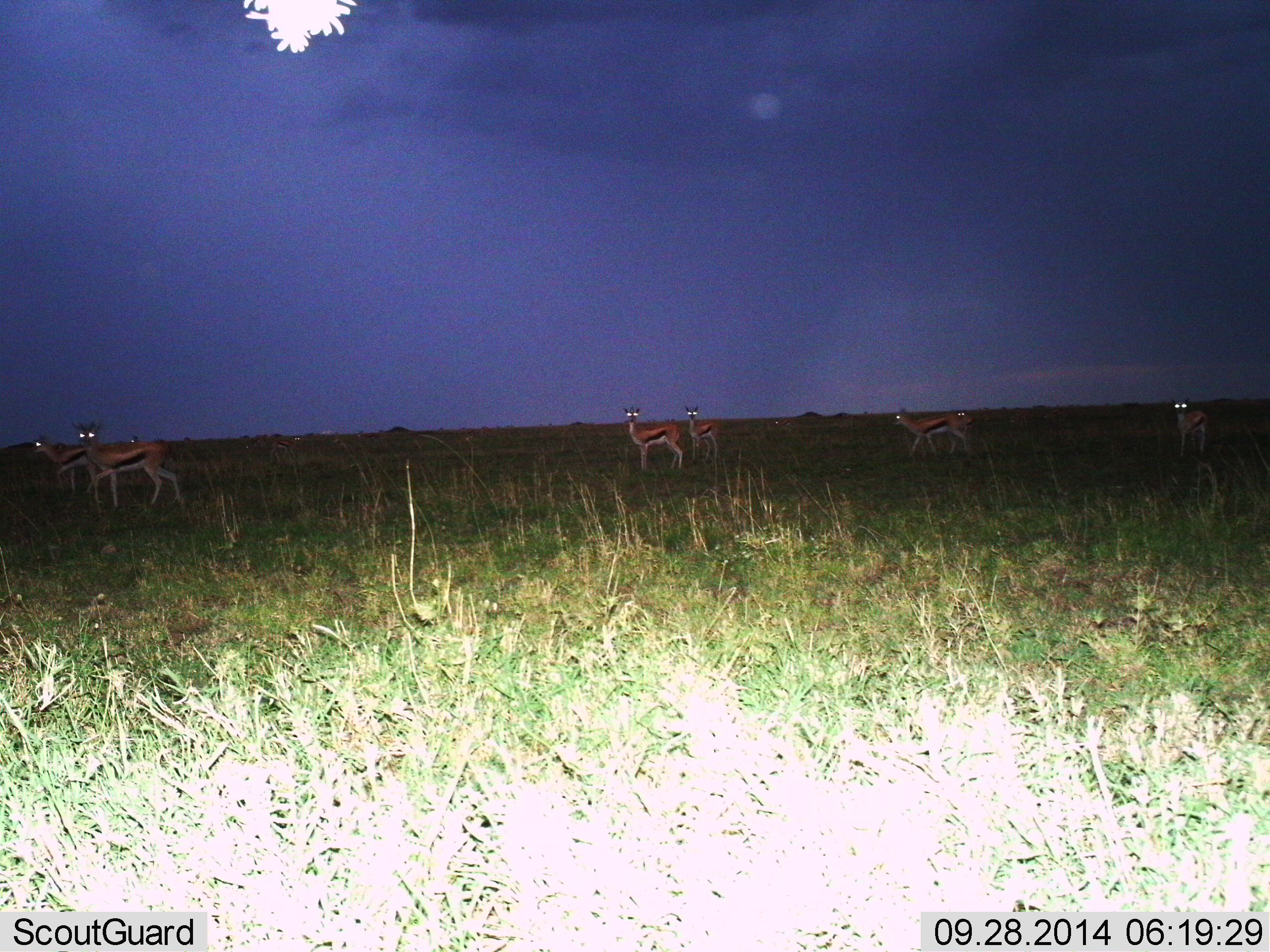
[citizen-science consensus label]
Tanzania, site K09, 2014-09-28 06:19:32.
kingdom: Animalia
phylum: Chordata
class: Mammalia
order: Artiodactyla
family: Bovidae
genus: Eudorcas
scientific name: Eudorcas thomsonii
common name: thomson's gazelle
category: gazellethomsons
Gazellethomsons (thomson's gazelle) (Eudorcas thomsonii), count 7. Behavior (volunteer vote fractions): standing 100%, resting 0%, moving 50%, interacting 0%. Young present (vote fraction): 0%. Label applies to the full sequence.